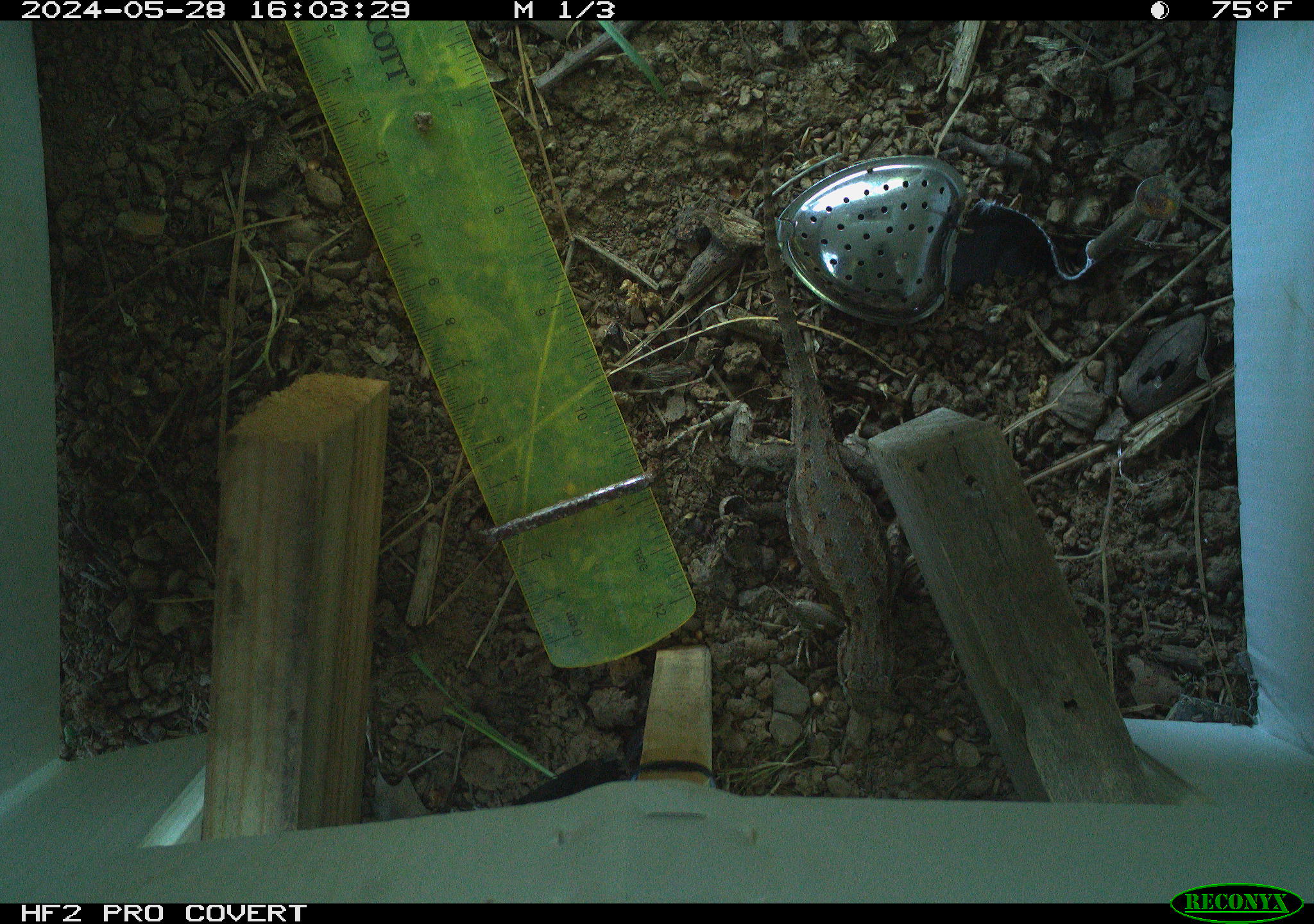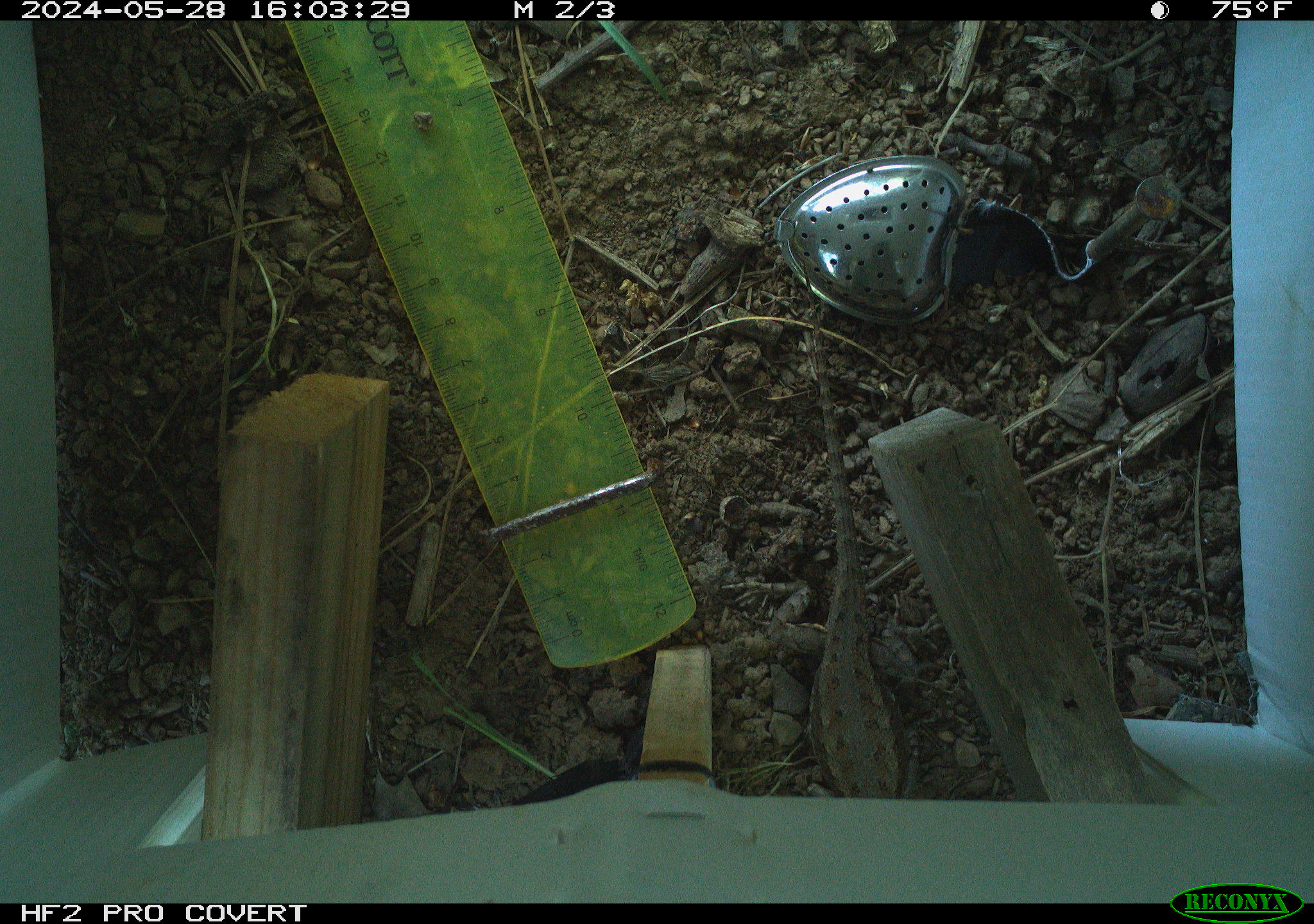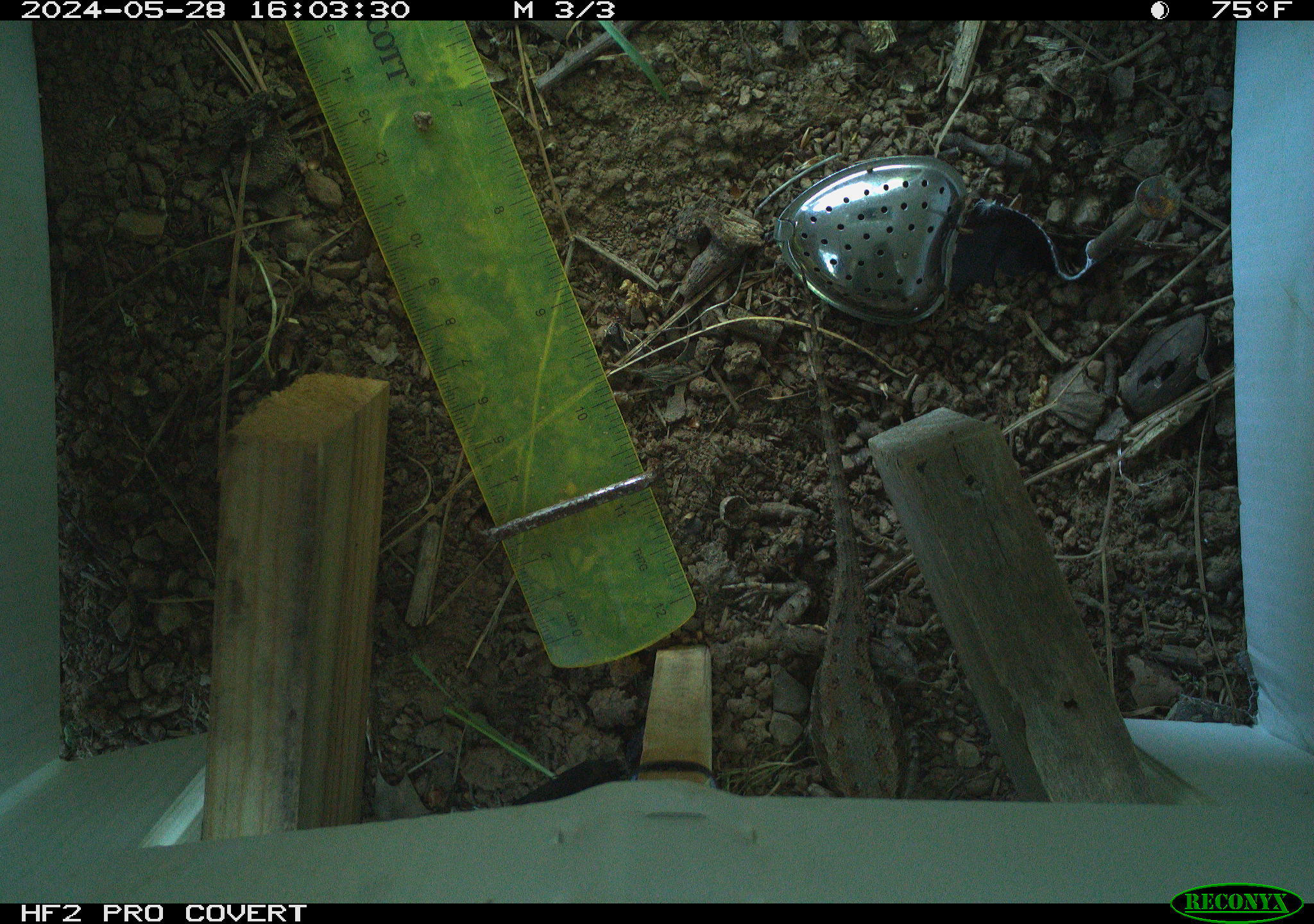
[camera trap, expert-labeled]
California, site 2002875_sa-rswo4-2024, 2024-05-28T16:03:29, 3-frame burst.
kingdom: Animalia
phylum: Chordata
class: Reptilia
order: Squamata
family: Phrynosomatidae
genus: Sceloporus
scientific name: Sceloporus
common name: spiny lizards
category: sceloporus species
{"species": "sceloporus species (spiny lizards) (Sceloporus)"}